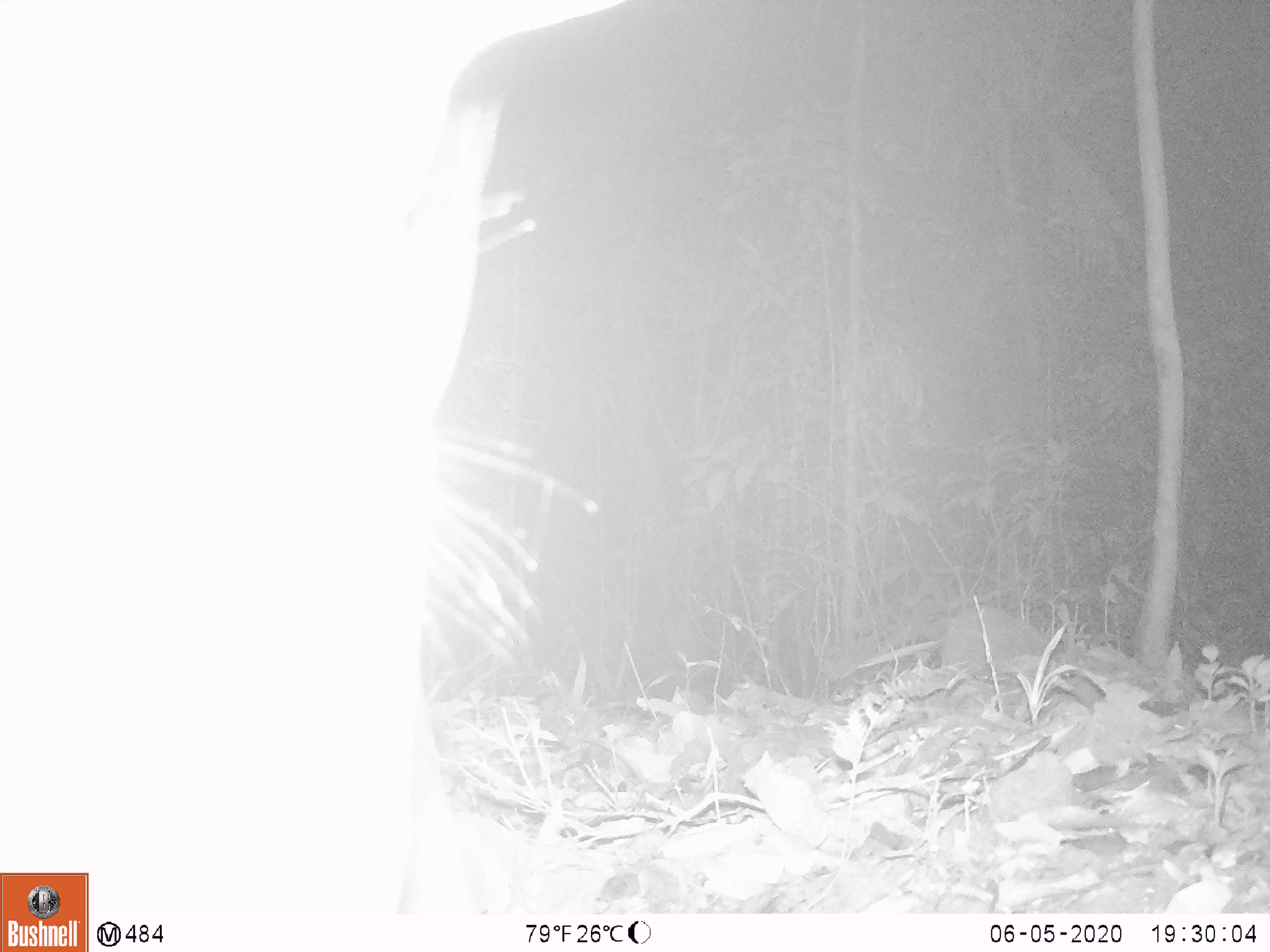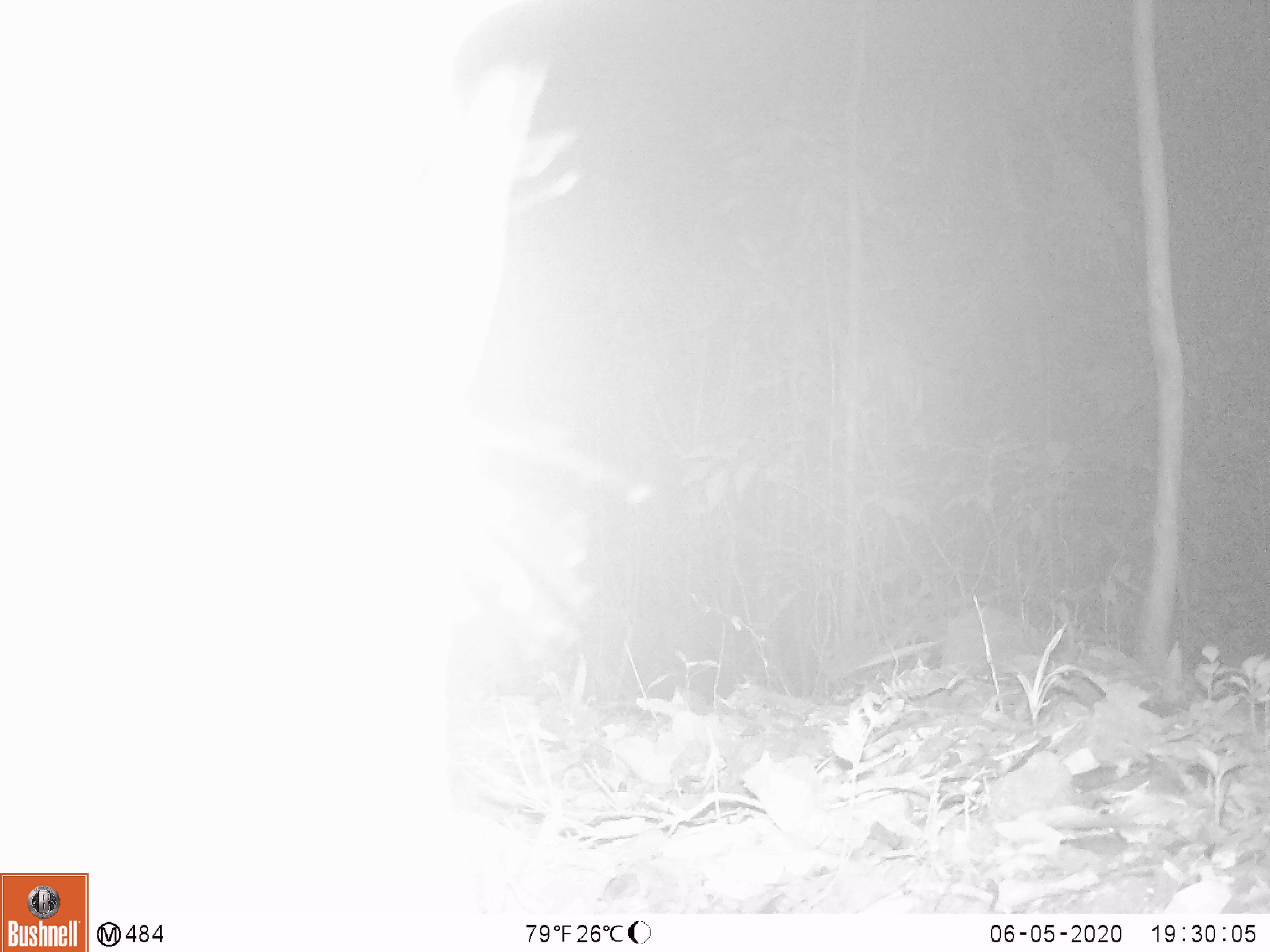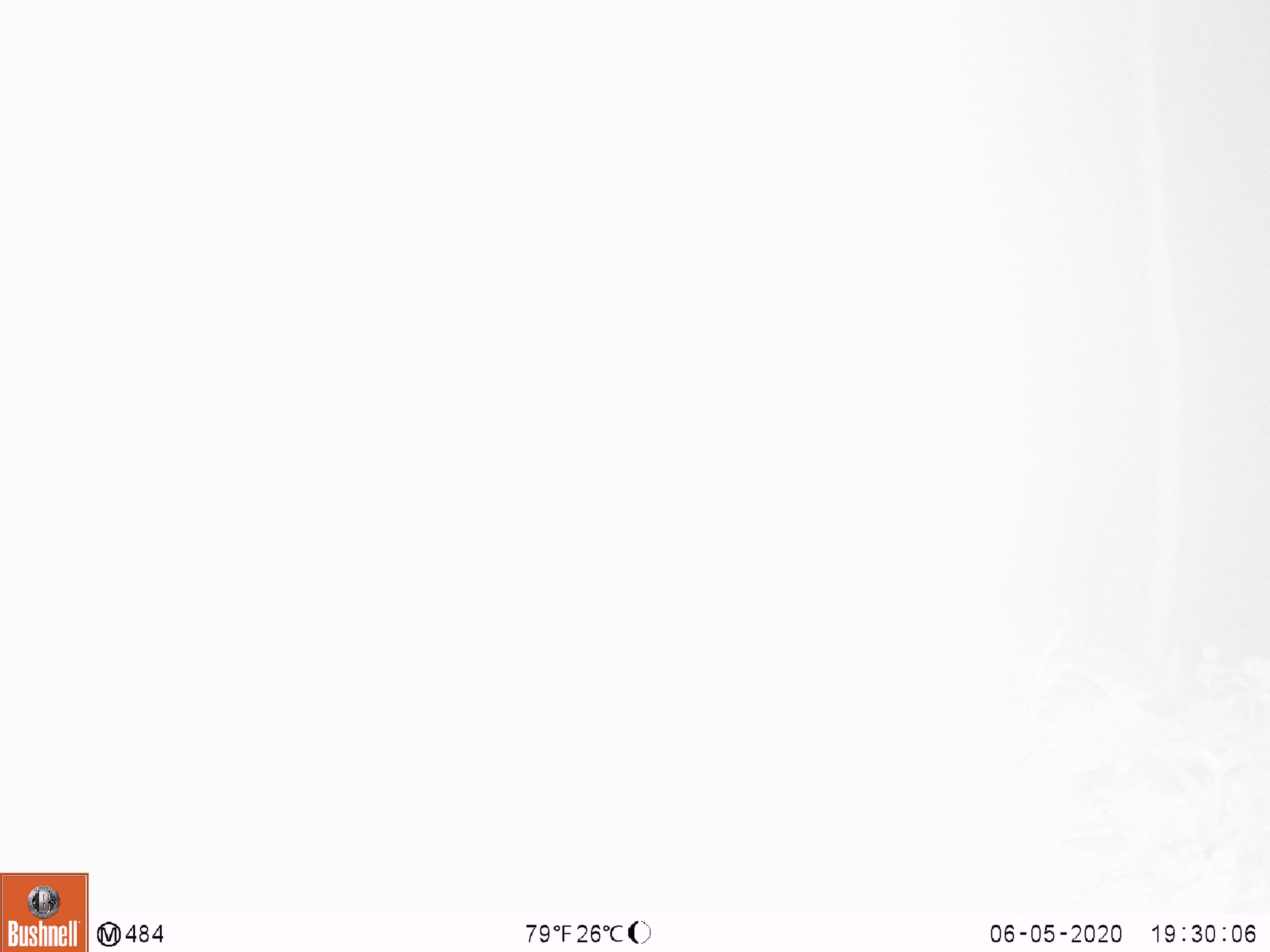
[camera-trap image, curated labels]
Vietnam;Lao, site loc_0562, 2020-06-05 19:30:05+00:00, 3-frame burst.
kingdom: Animalia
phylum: Chordata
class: Mammalia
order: Artiodactyla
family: Cervidae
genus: Rusa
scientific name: Rusa unicolor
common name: sambar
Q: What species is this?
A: Sambar (Rusa unicolor).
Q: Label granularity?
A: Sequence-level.